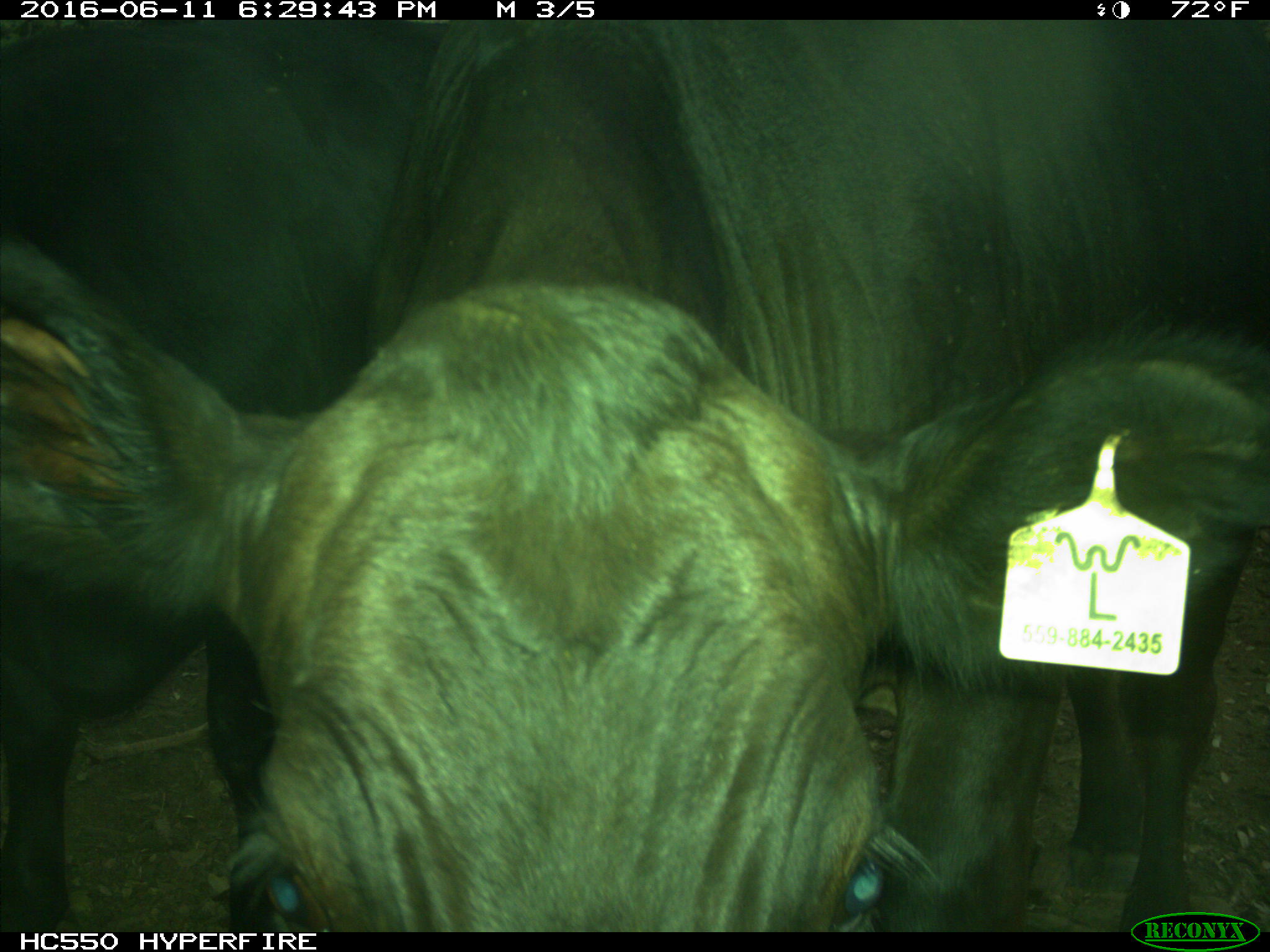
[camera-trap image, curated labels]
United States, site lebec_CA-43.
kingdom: Animalia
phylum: Chordata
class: Mammalia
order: Artiodactyla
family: Bovidae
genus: Bos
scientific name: Bos taurus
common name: domestic cow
Bos taurus (domestic cow).